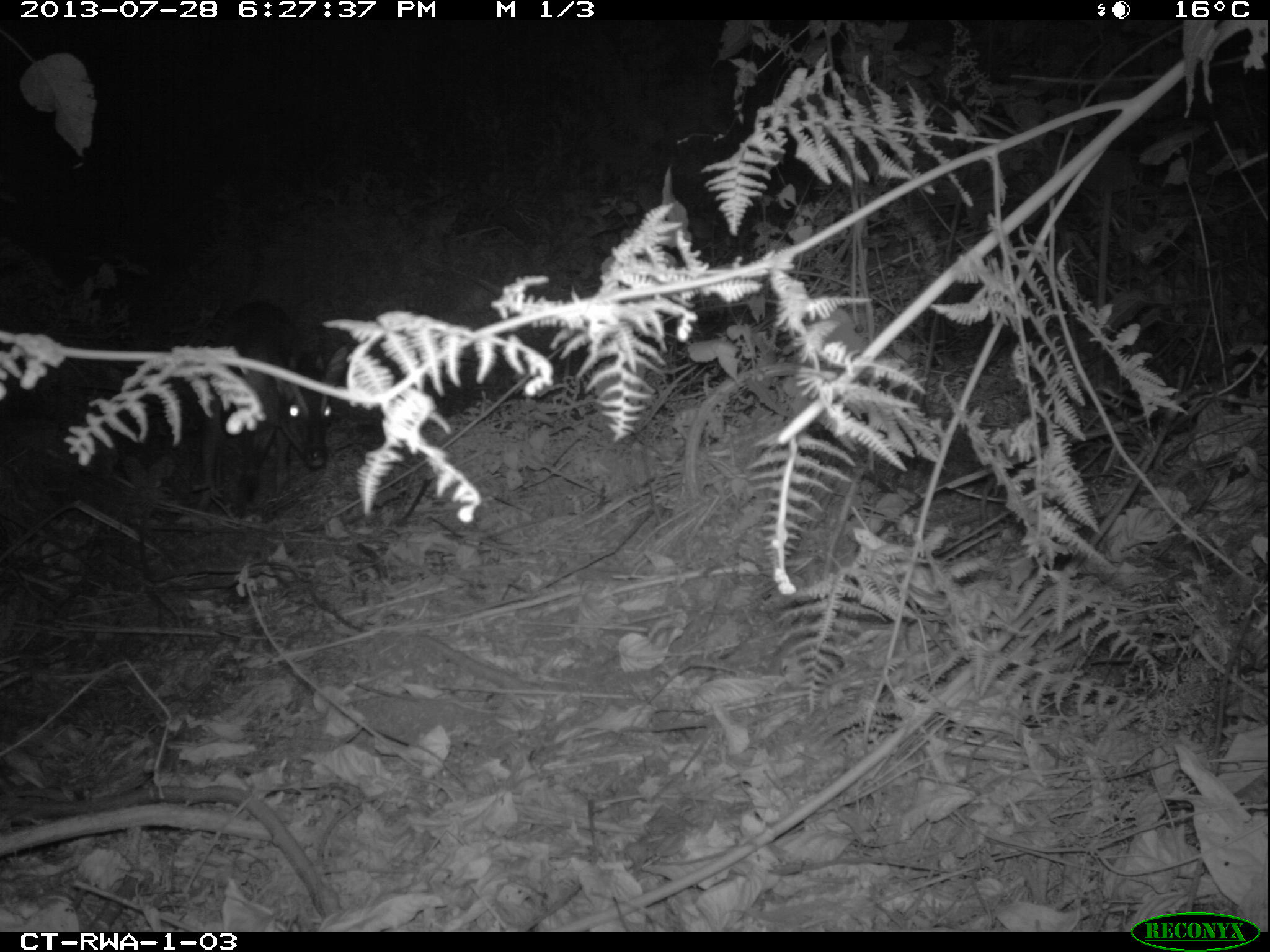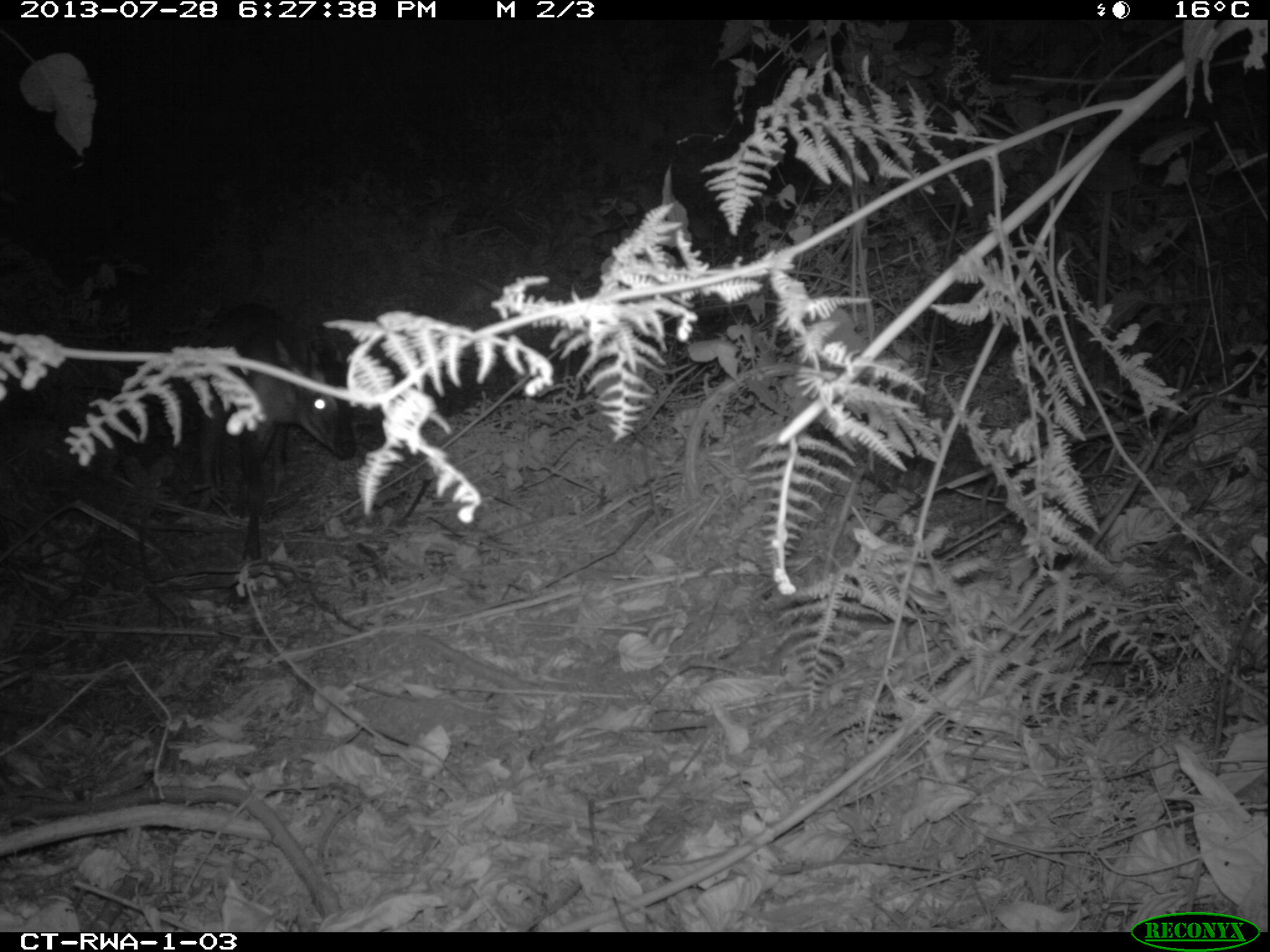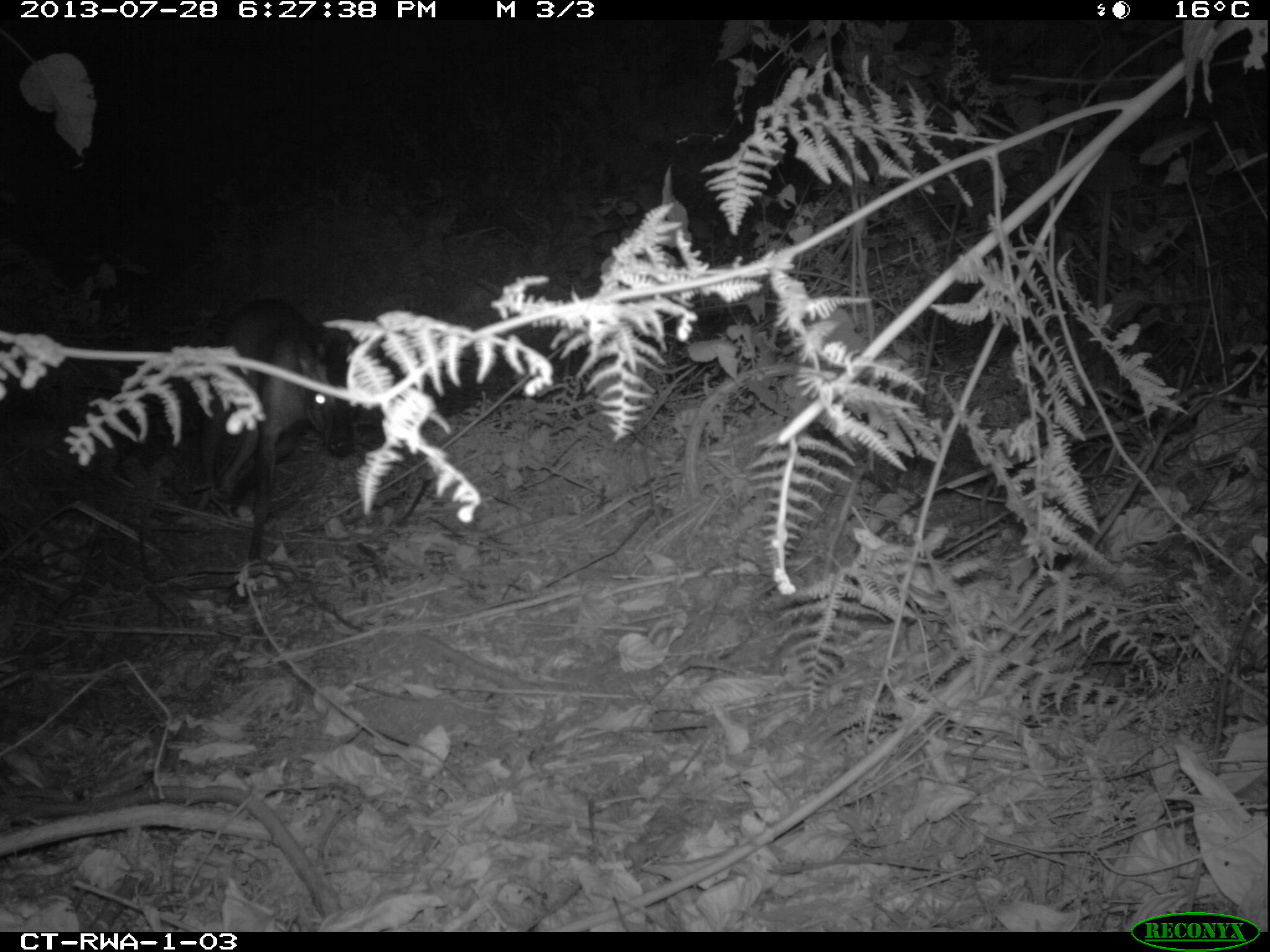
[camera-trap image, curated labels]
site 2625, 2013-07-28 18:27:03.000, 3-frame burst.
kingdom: Animalia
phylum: Chordata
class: Mammalia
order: Artiodactyla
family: Bovidae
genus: Cephalophus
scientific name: Cephalophus nigrifrons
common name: black-fronted duiker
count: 2